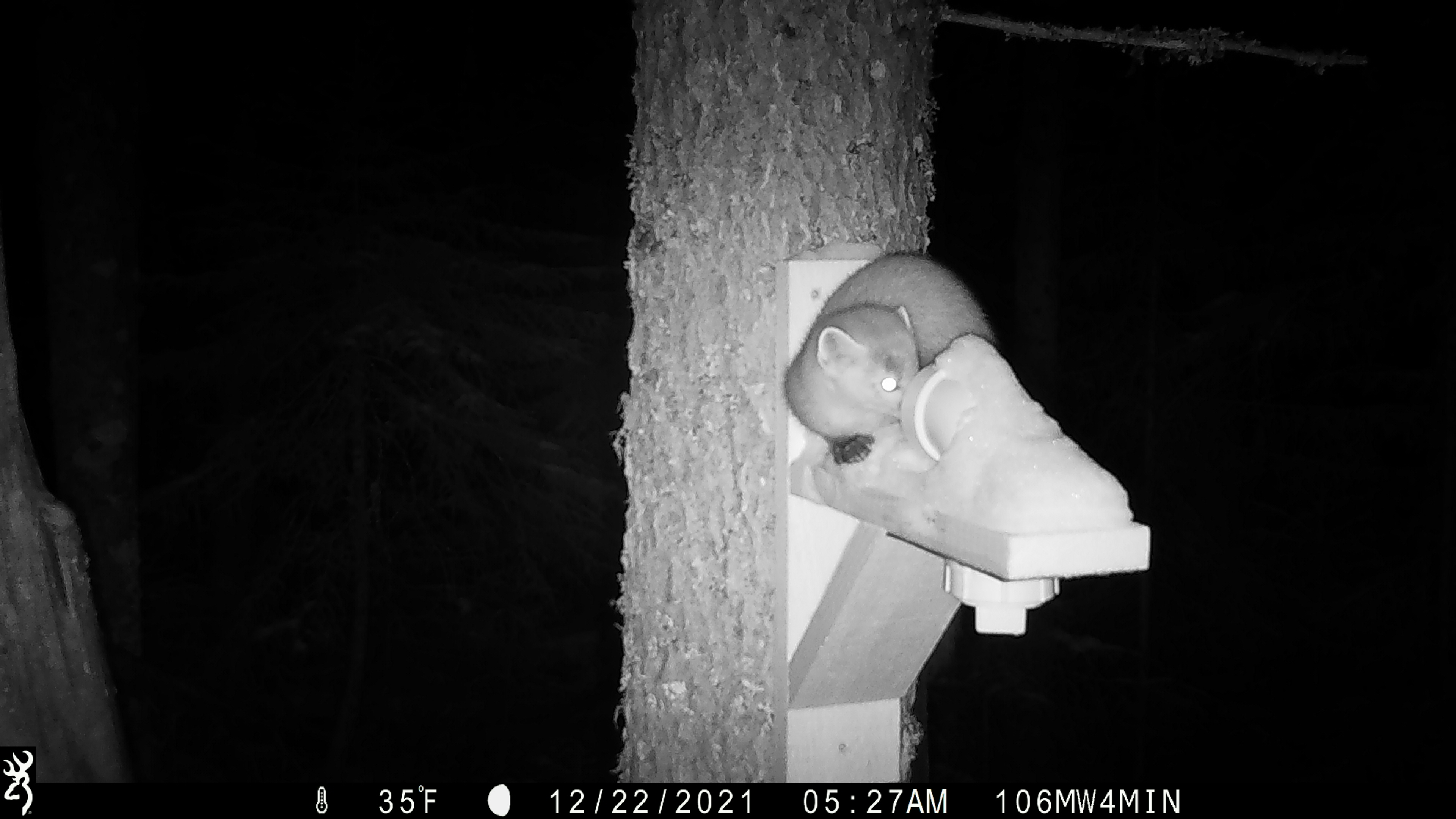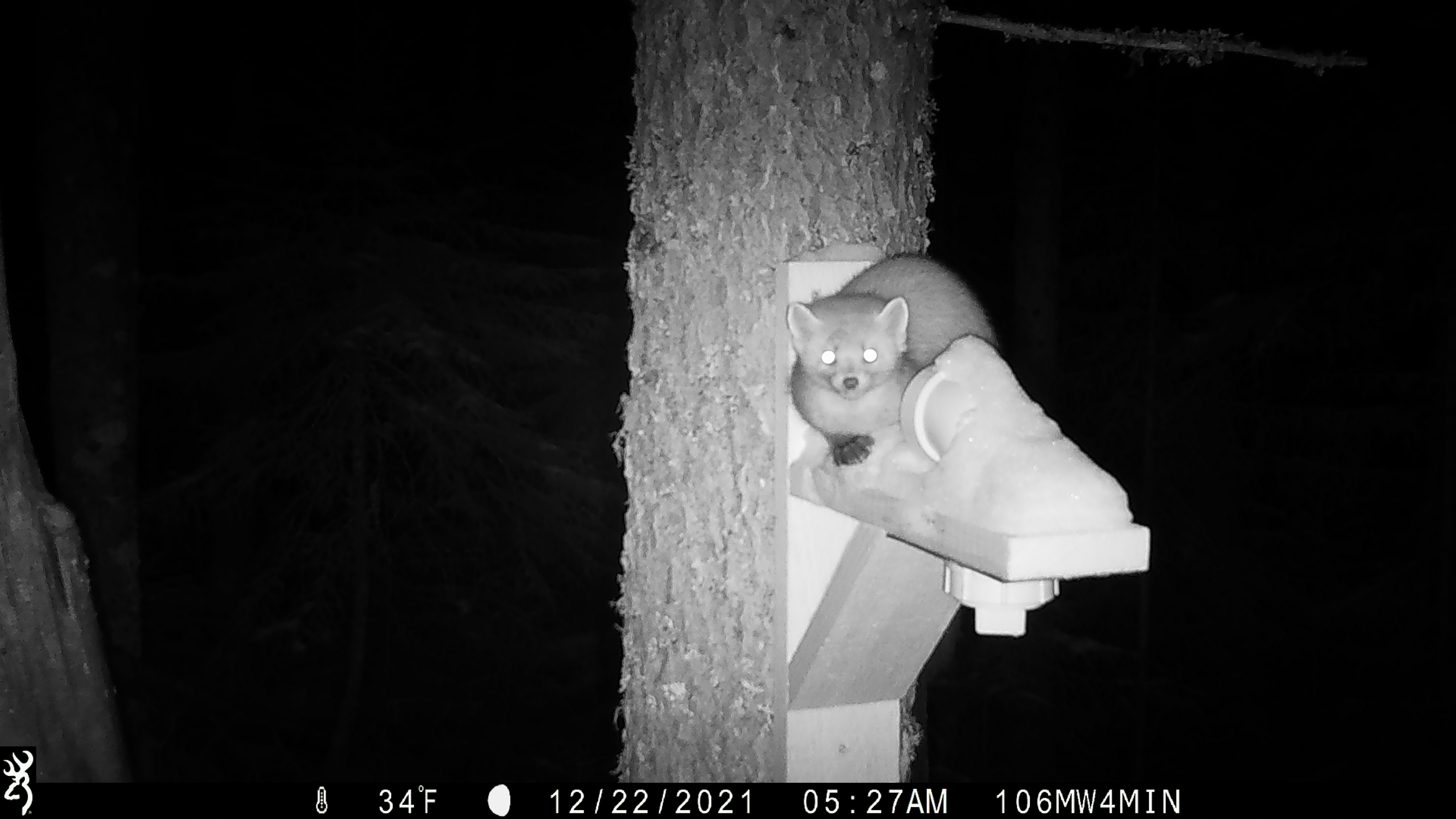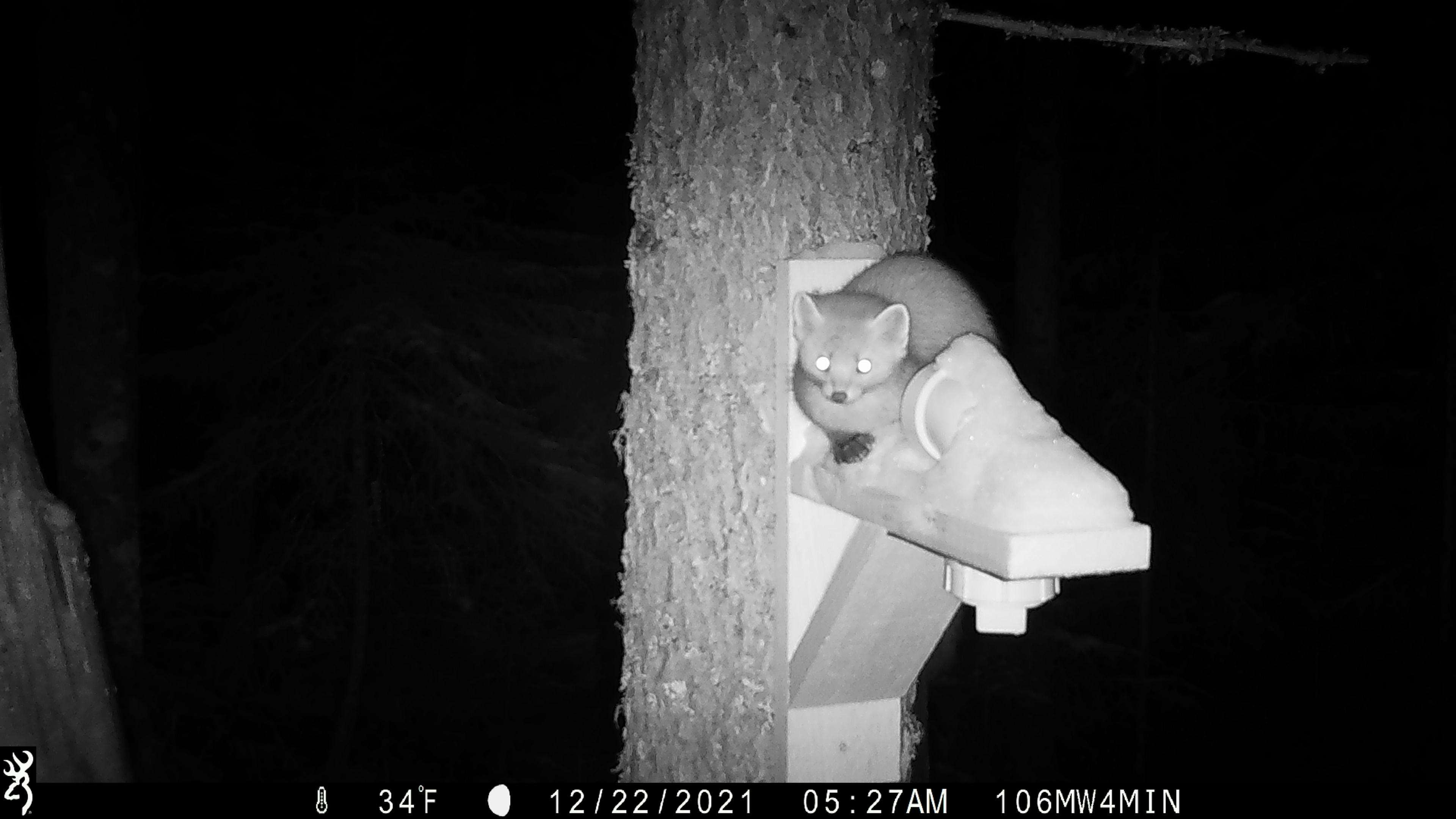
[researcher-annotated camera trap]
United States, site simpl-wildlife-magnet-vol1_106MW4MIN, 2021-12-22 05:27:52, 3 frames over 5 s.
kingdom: Animalia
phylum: Chordata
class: Mammalia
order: Carnivora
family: Mustelidae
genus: Martes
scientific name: Martes americana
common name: american marten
American marten (Martes americana).